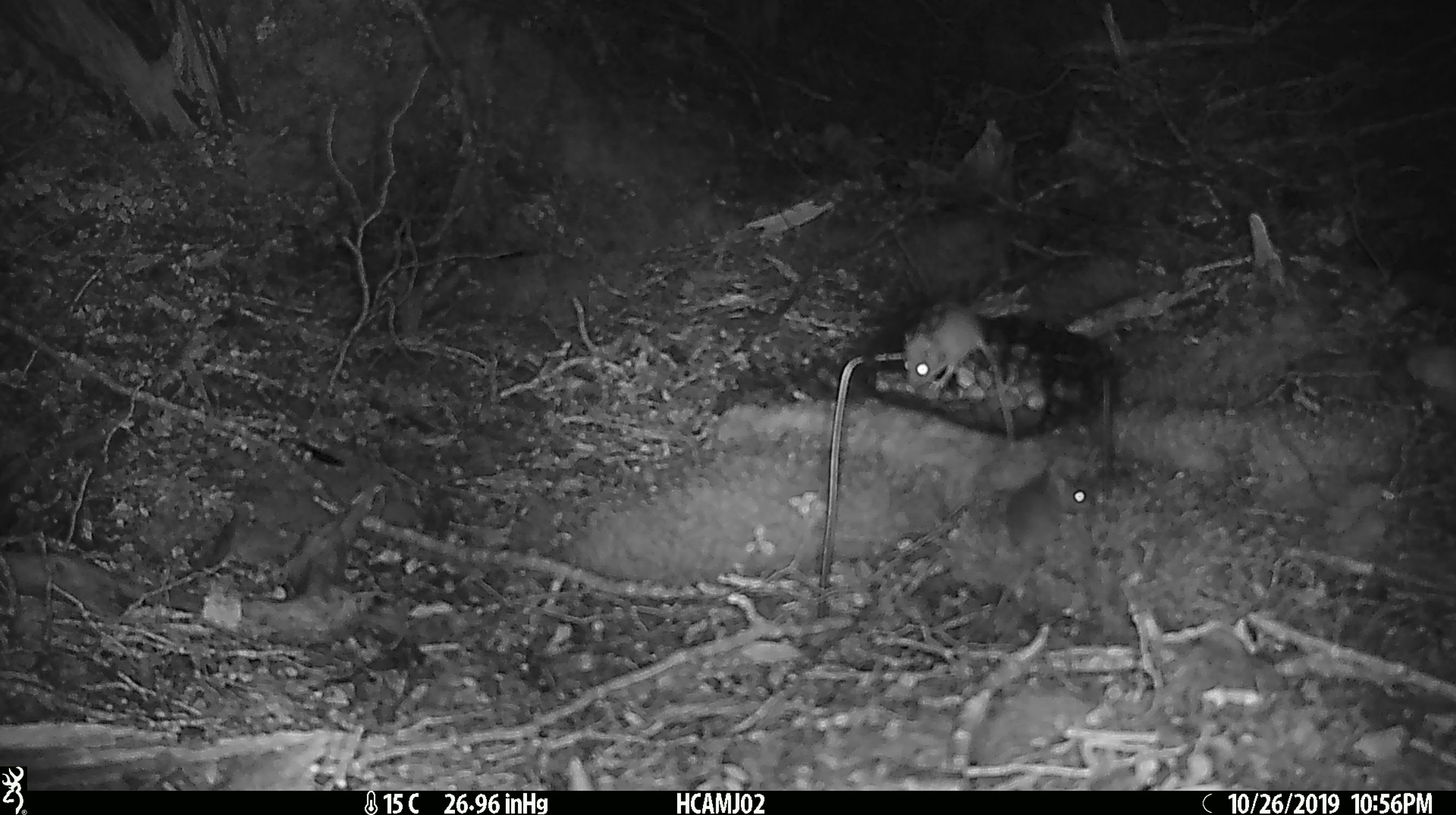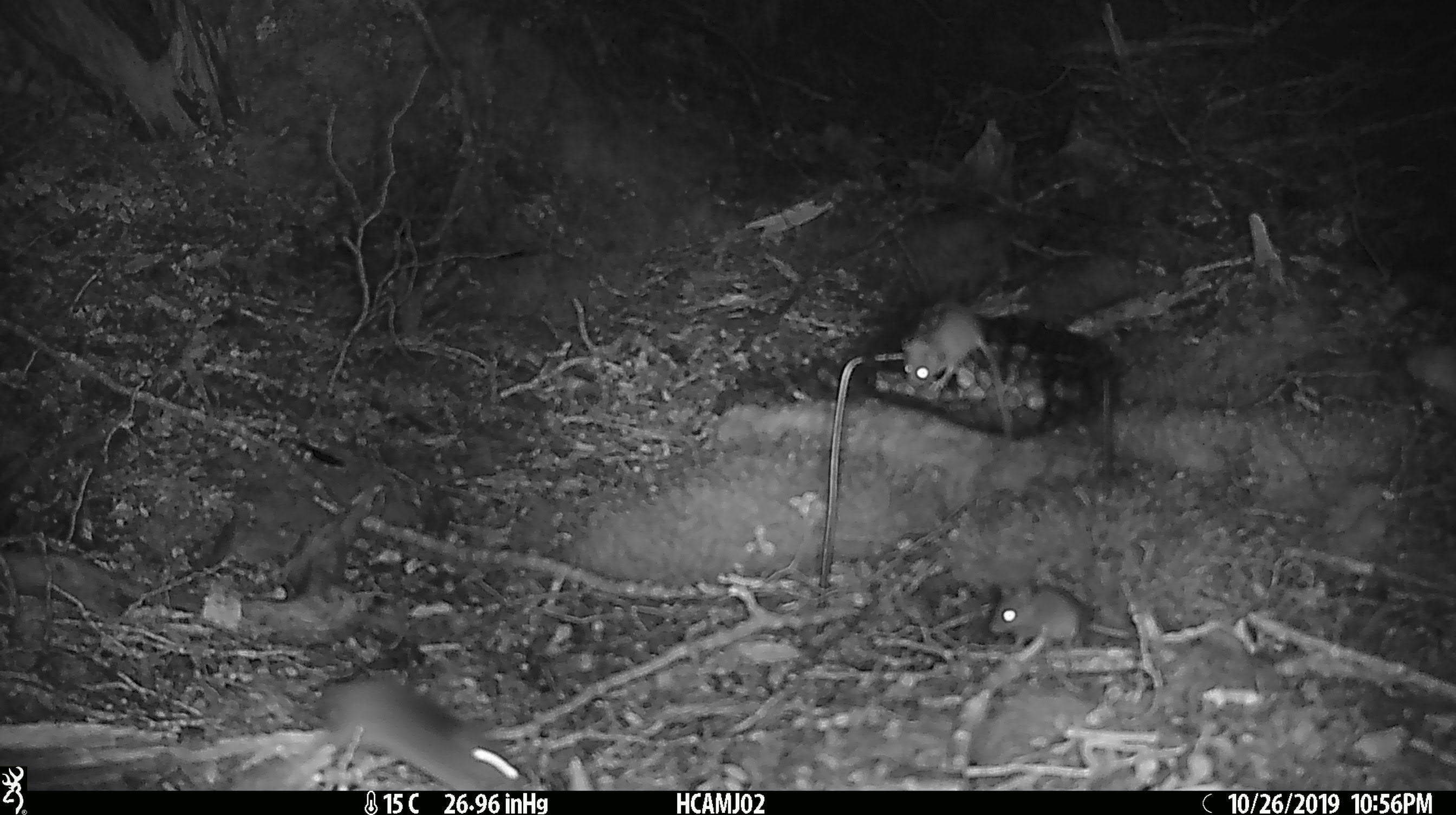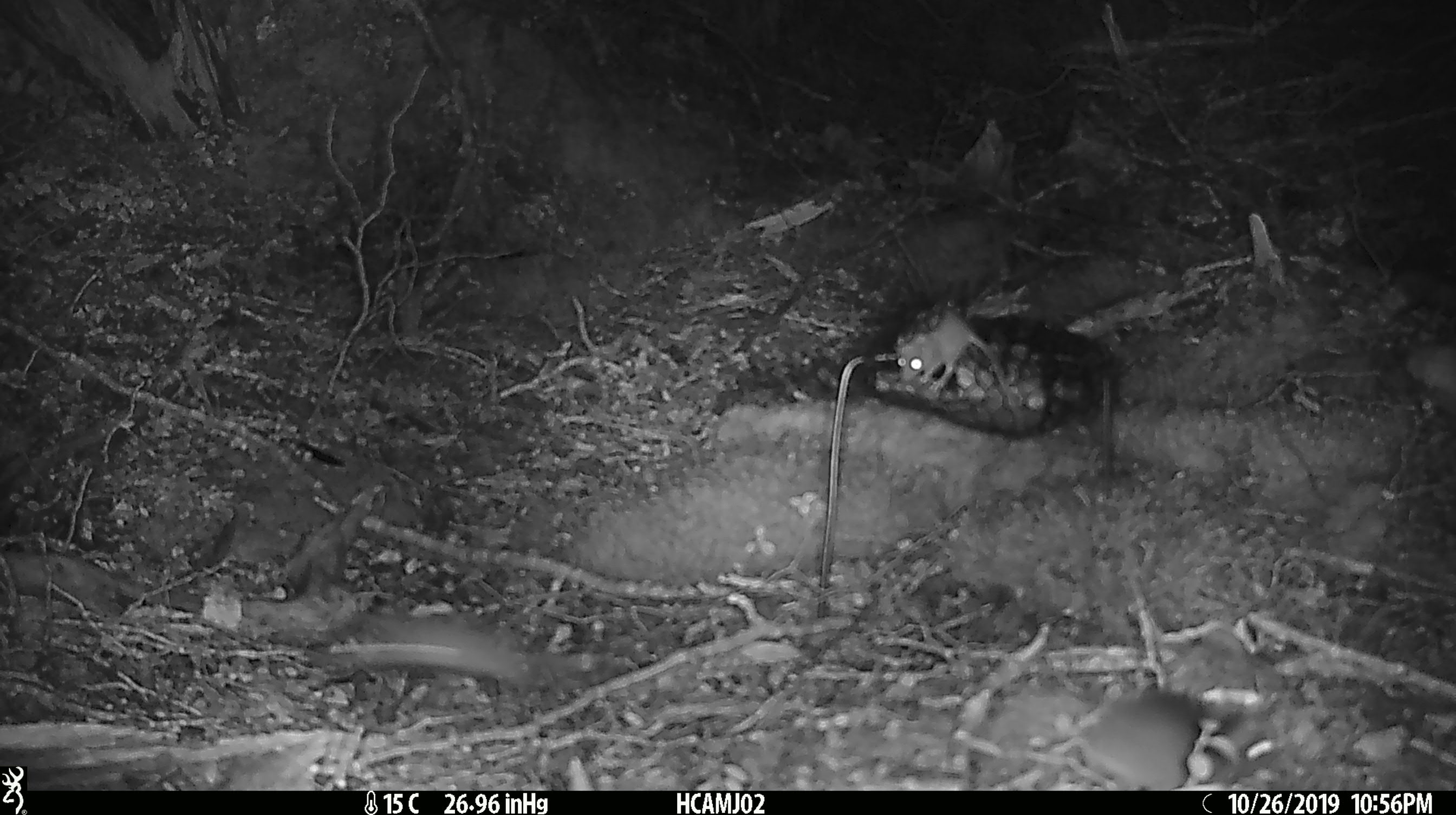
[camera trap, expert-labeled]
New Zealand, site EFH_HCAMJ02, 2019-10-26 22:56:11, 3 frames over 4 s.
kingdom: Animalia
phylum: Chordata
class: Mammalia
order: Rodentia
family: Muridae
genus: Mus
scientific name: Mus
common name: mouse